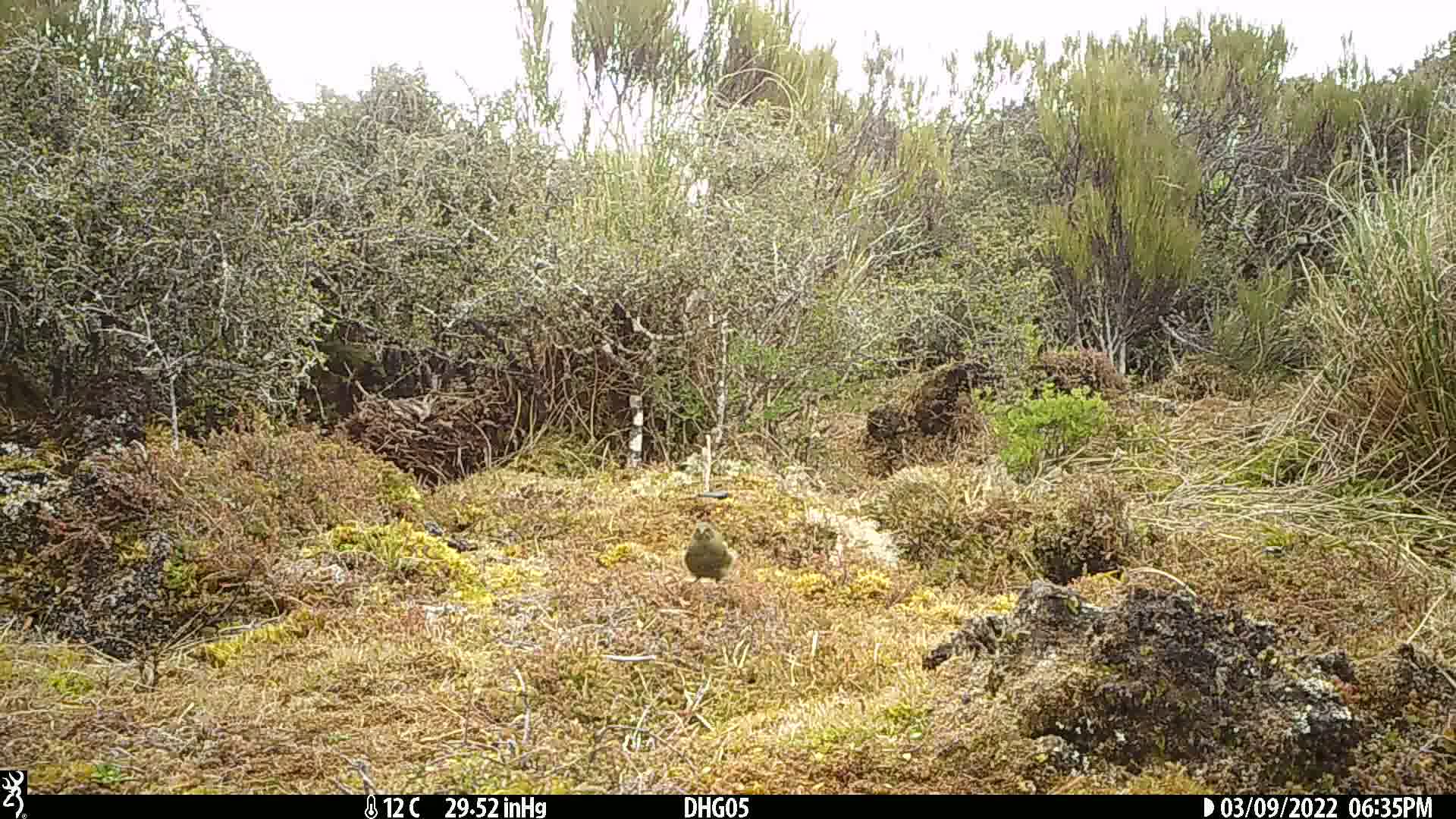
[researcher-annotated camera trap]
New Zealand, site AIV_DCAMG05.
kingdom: Animalia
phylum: Chordata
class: Aves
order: Passeriformes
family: Meliphagidae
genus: Anthornis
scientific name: Anthornis melanura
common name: new zealand bellbird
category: bellbird